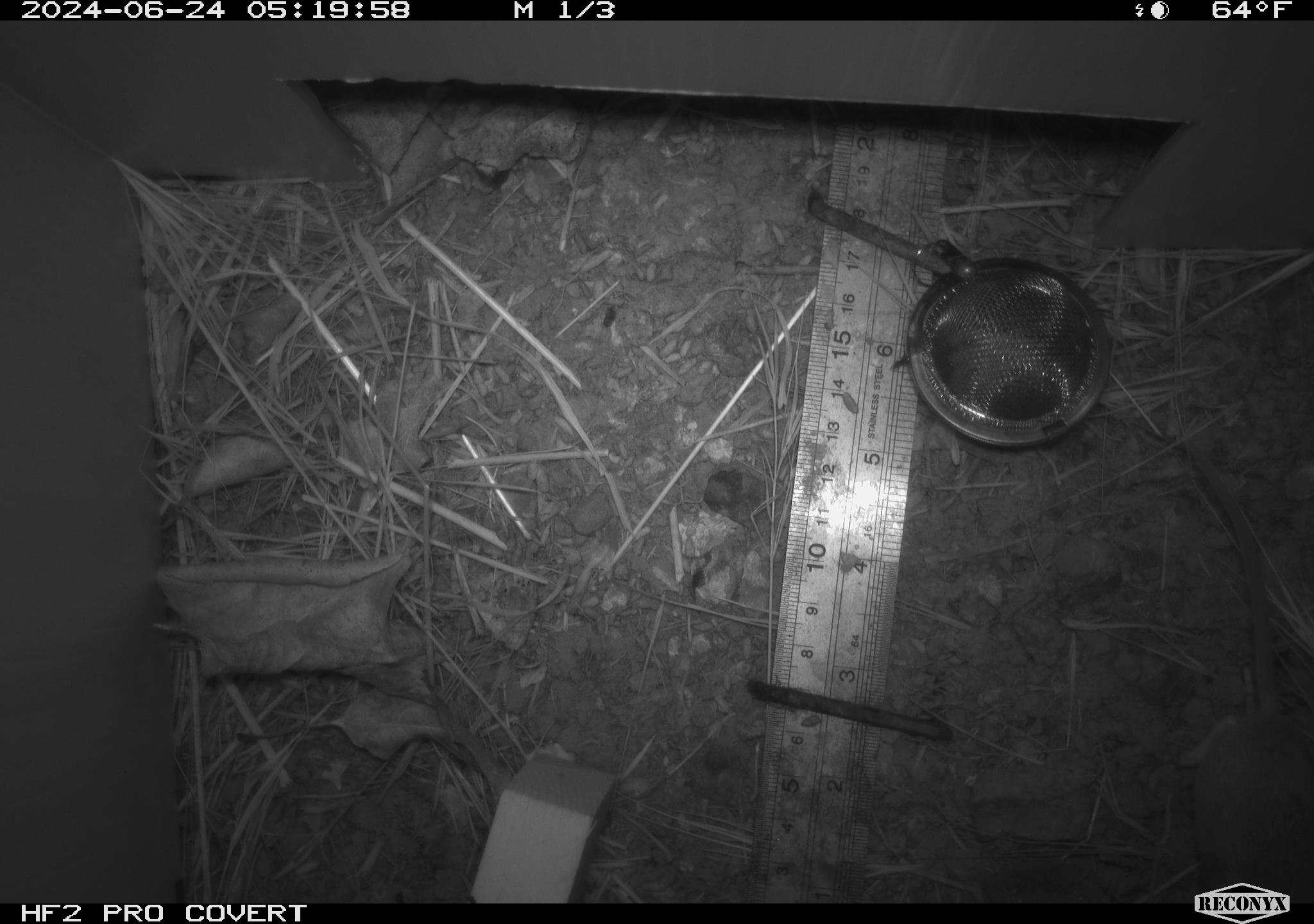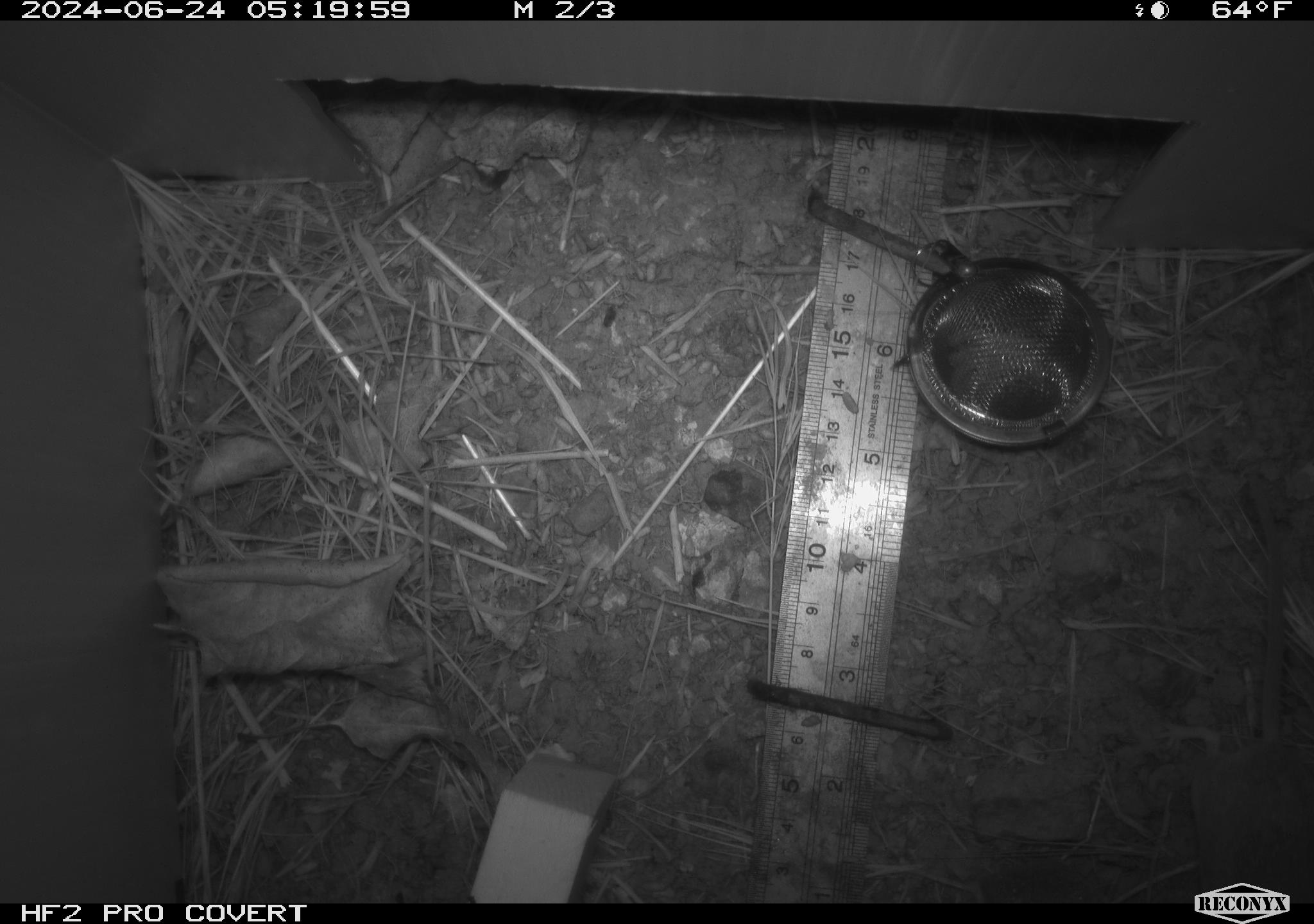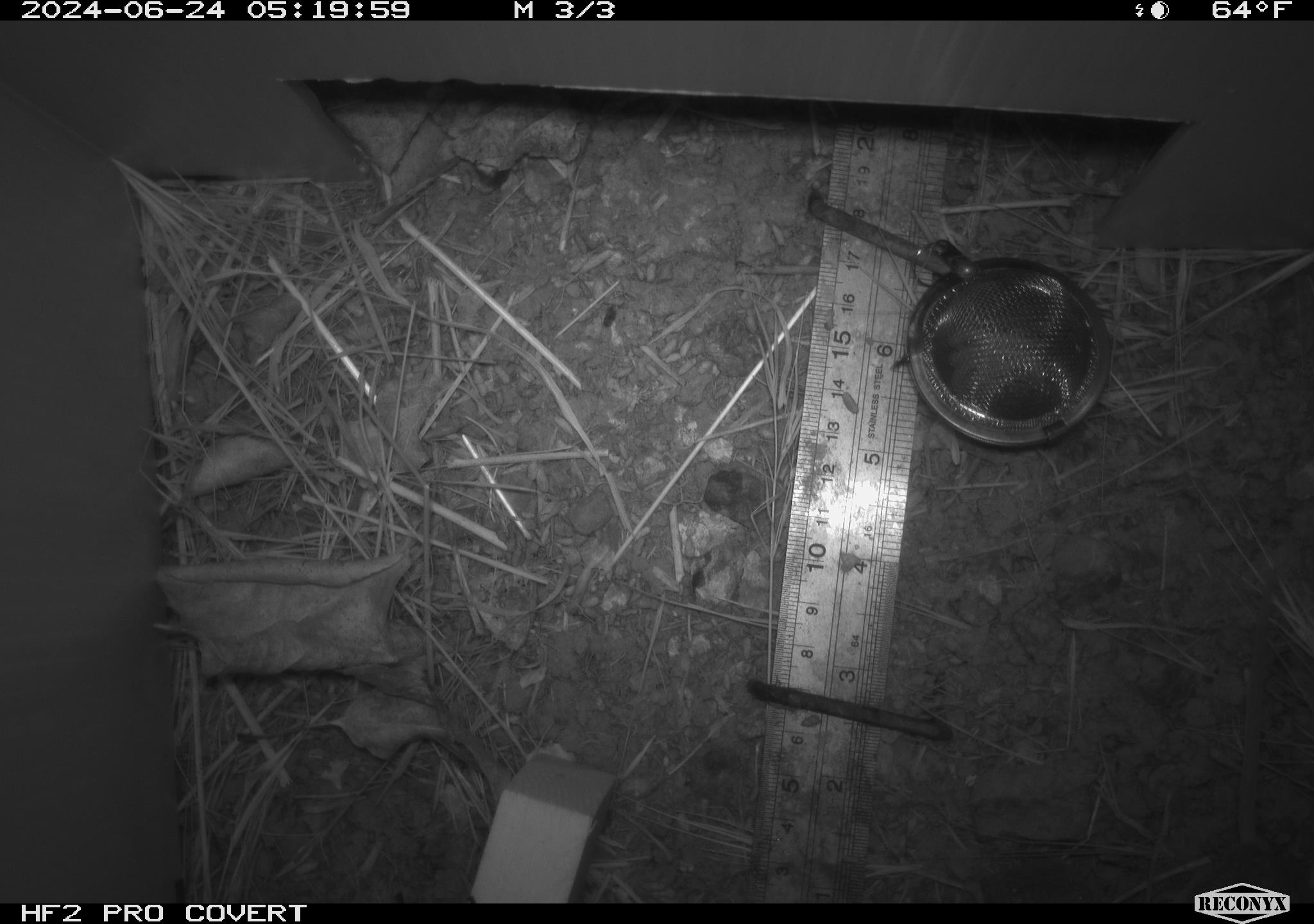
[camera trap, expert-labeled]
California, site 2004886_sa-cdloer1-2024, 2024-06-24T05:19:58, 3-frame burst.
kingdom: Animalia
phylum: Chordata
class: Mammalia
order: Rodentia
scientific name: Rodentia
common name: mouse species